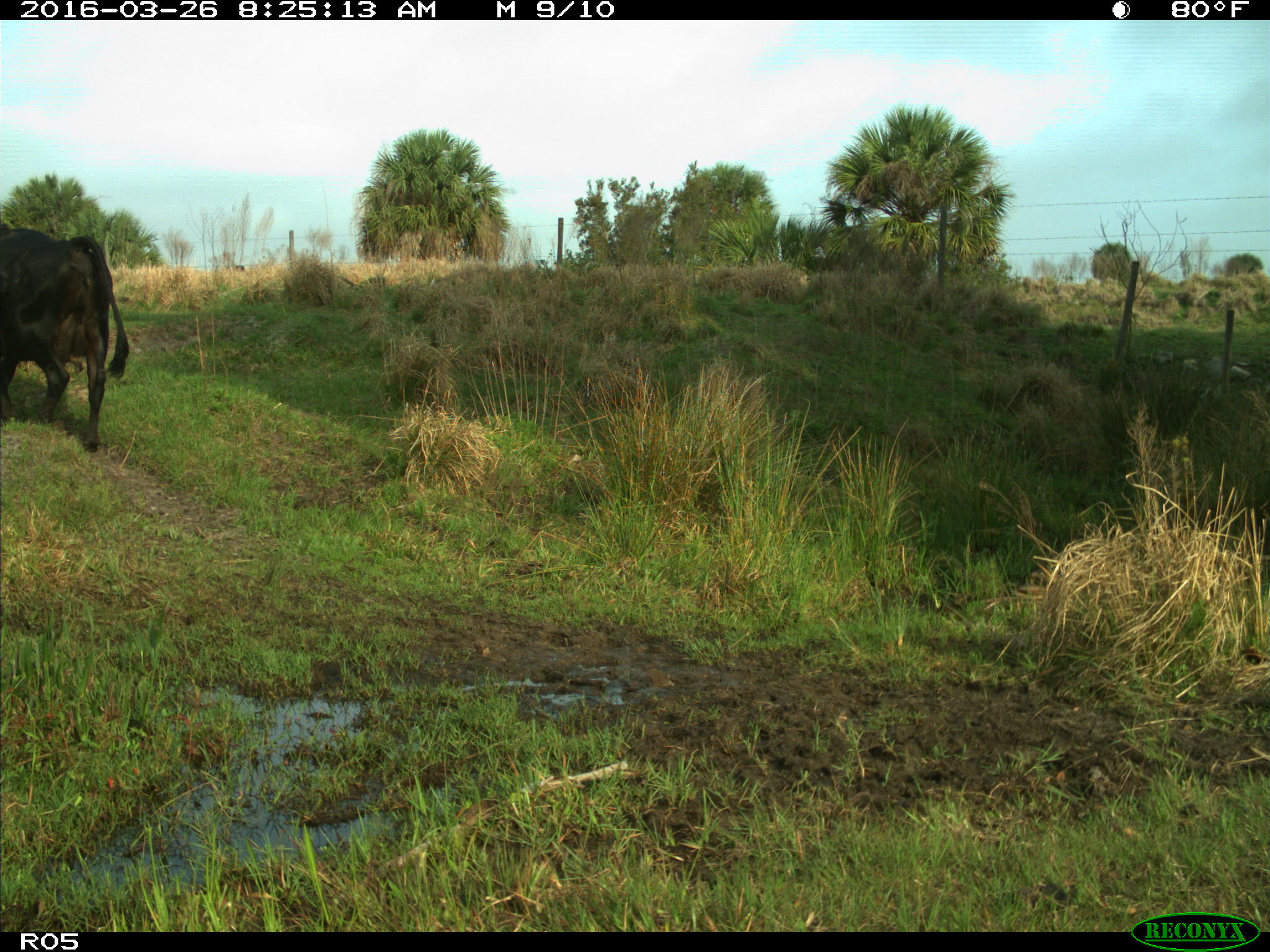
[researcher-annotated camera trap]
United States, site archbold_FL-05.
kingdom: Animalia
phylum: Chordata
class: Mammalia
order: Artiodactyla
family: Bovidae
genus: Bos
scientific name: Bos taurus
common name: domestic cow